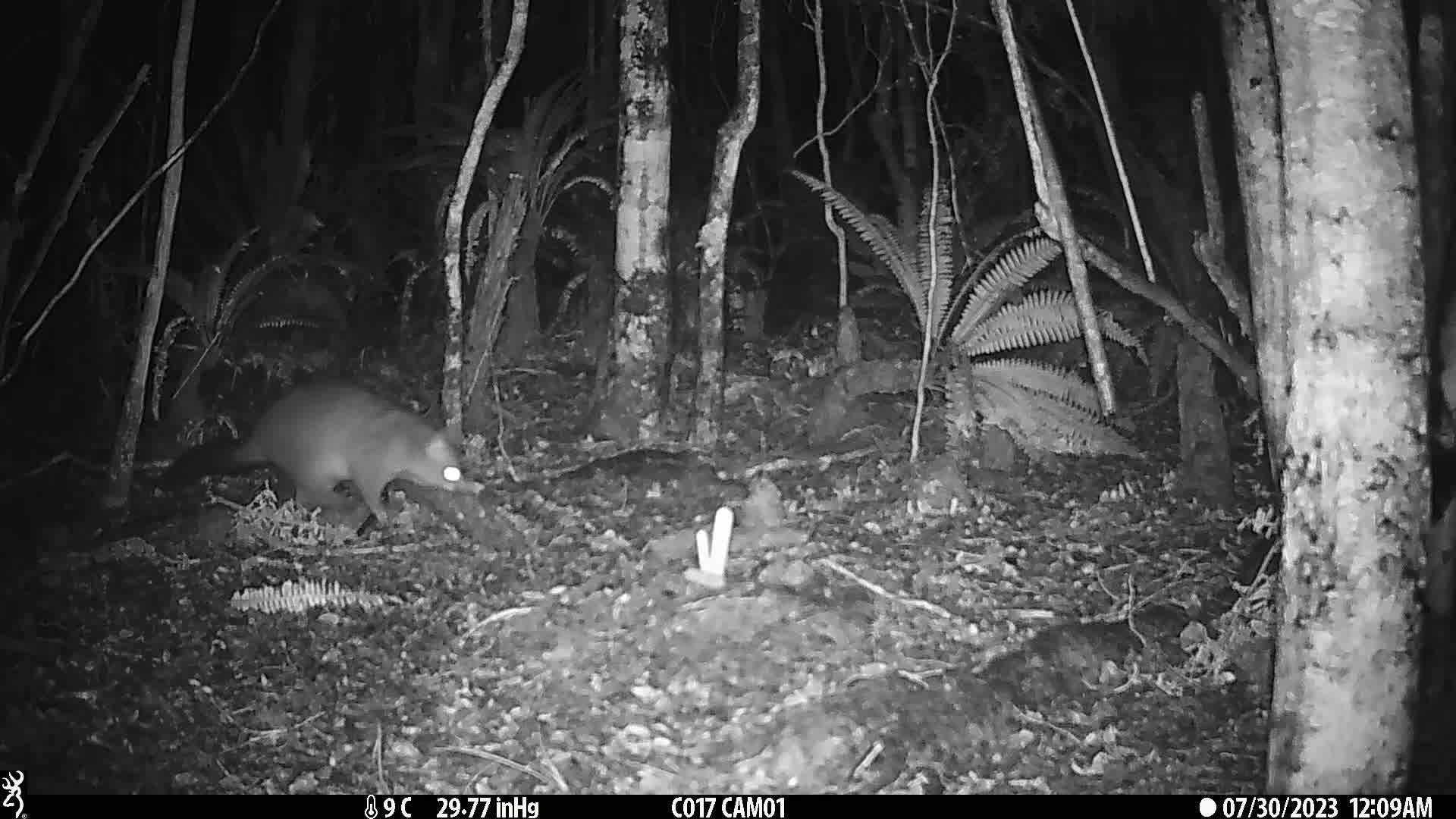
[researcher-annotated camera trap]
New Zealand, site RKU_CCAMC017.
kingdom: Animalia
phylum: Chordata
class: Mammalia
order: Diprotodontia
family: Phalangeridae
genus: Trichosurus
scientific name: Trichosurus vulpecula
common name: common brushtail possum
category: possum